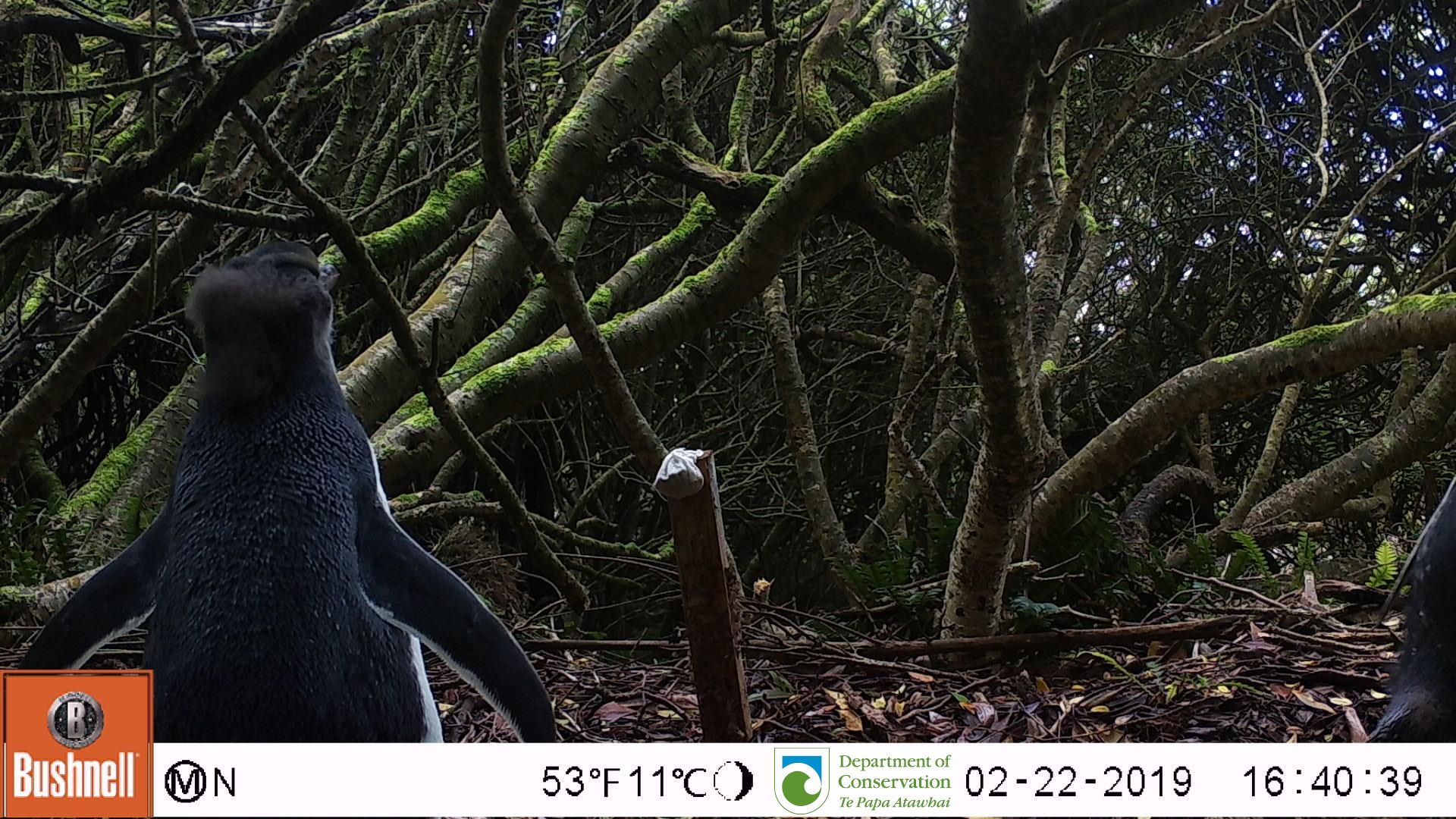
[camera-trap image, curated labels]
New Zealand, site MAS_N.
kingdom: Animalia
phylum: Chordata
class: Aves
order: Sphenisciformes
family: Spheniscidae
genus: Megadyptes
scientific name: Megadyptes antipodes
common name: yellow-eyed penguin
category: yellow eyed penguin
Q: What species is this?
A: Yellow eyed penguin (yellow-eyed penguin) (Megadyptes antipodes).